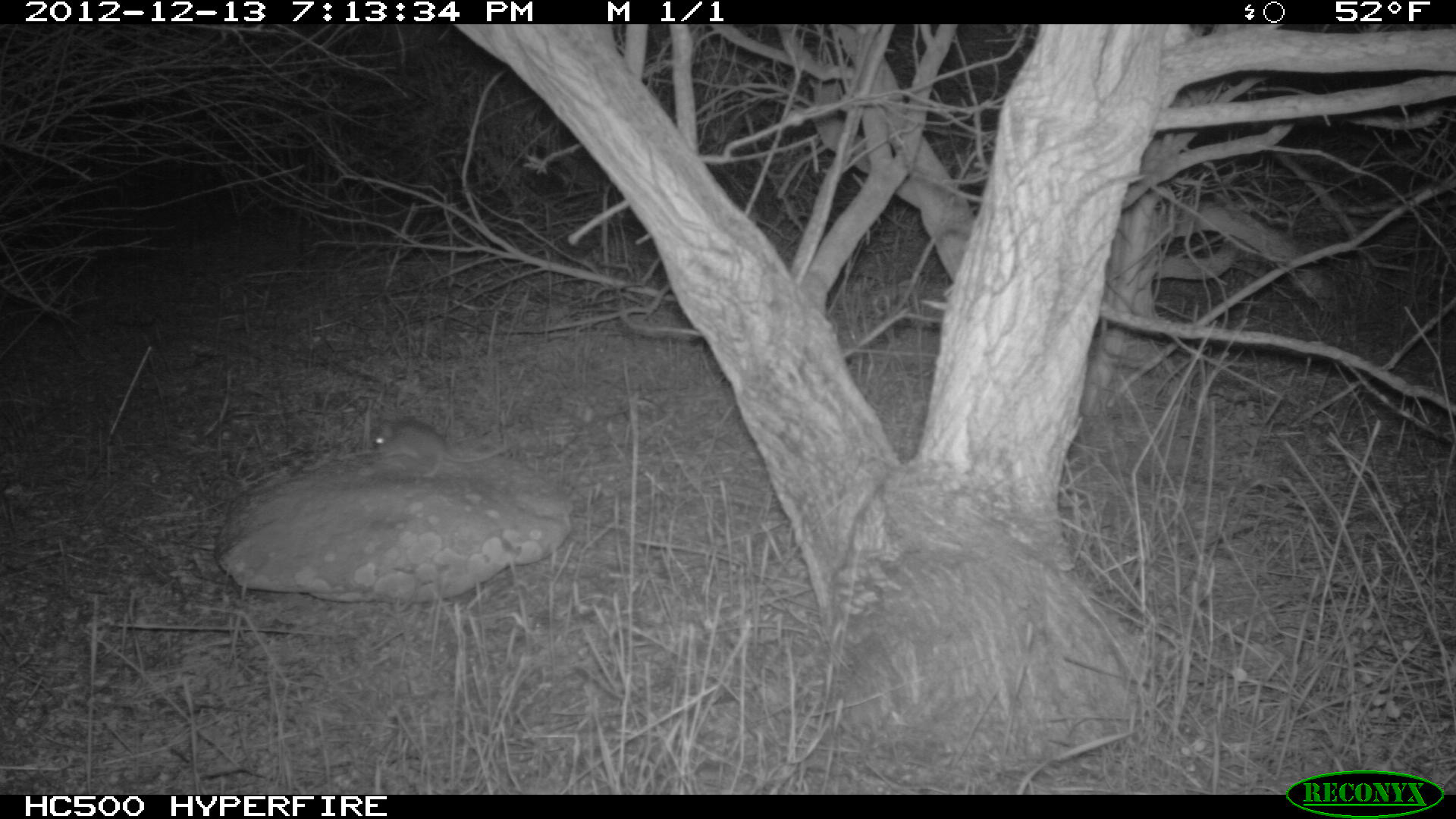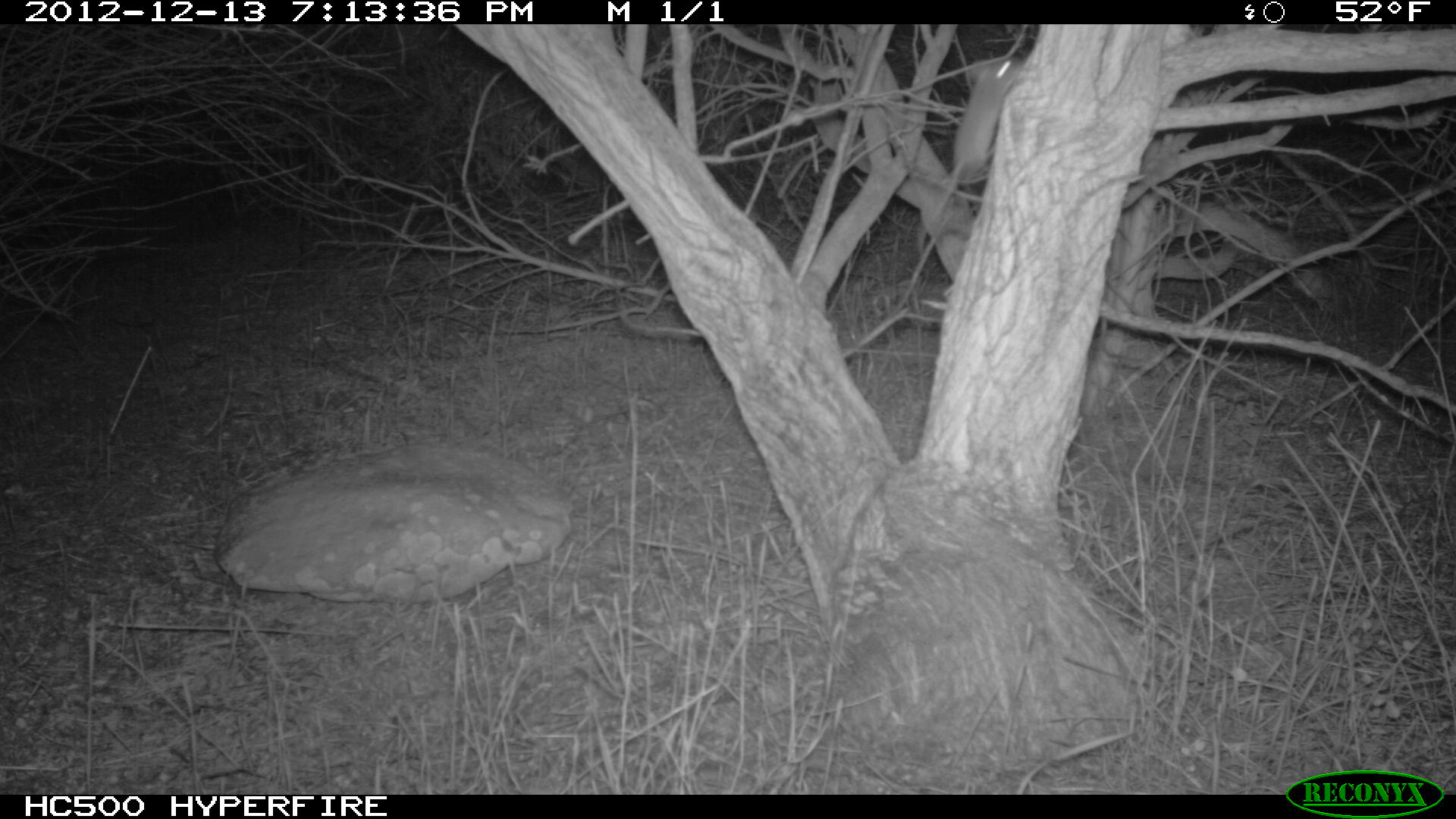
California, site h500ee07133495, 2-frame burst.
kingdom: Animalia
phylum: Chordata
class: Mammalia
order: Rodentia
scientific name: Rodentia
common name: rodent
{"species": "rodent (Rodentia)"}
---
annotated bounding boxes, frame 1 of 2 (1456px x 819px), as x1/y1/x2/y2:
rodent: 372/414/503/482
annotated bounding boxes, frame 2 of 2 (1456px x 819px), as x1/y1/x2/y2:
rodent: 917/58/1021/251